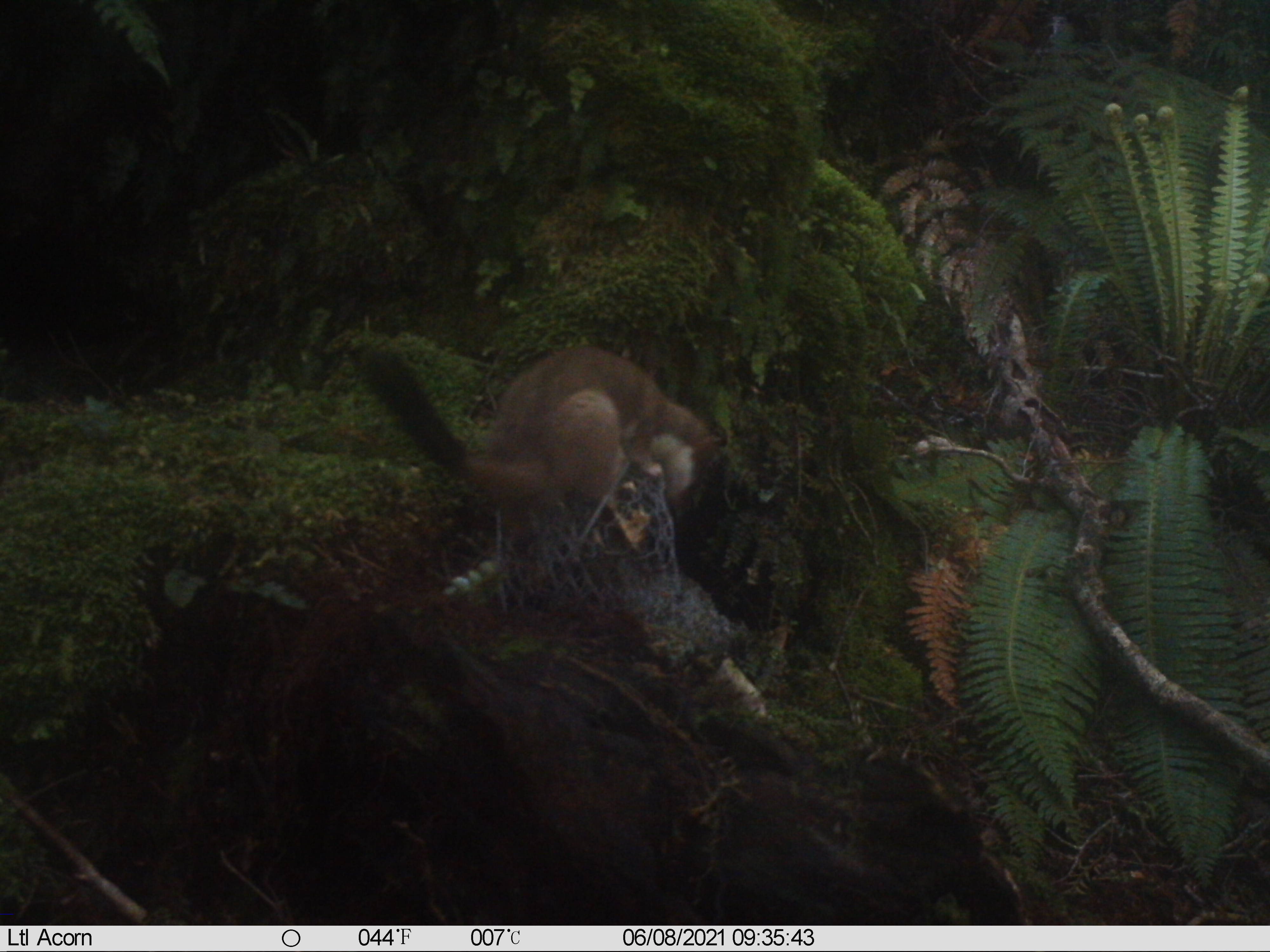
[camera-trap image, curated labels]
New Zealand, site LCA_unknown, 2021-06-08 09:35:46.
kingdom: Animalia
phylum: Chordata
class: Mammalia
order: Carnivora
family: Mustelidae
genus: Mustela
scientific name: Mustela erminea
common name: stoat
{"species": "stoat (Mustela erminea)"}